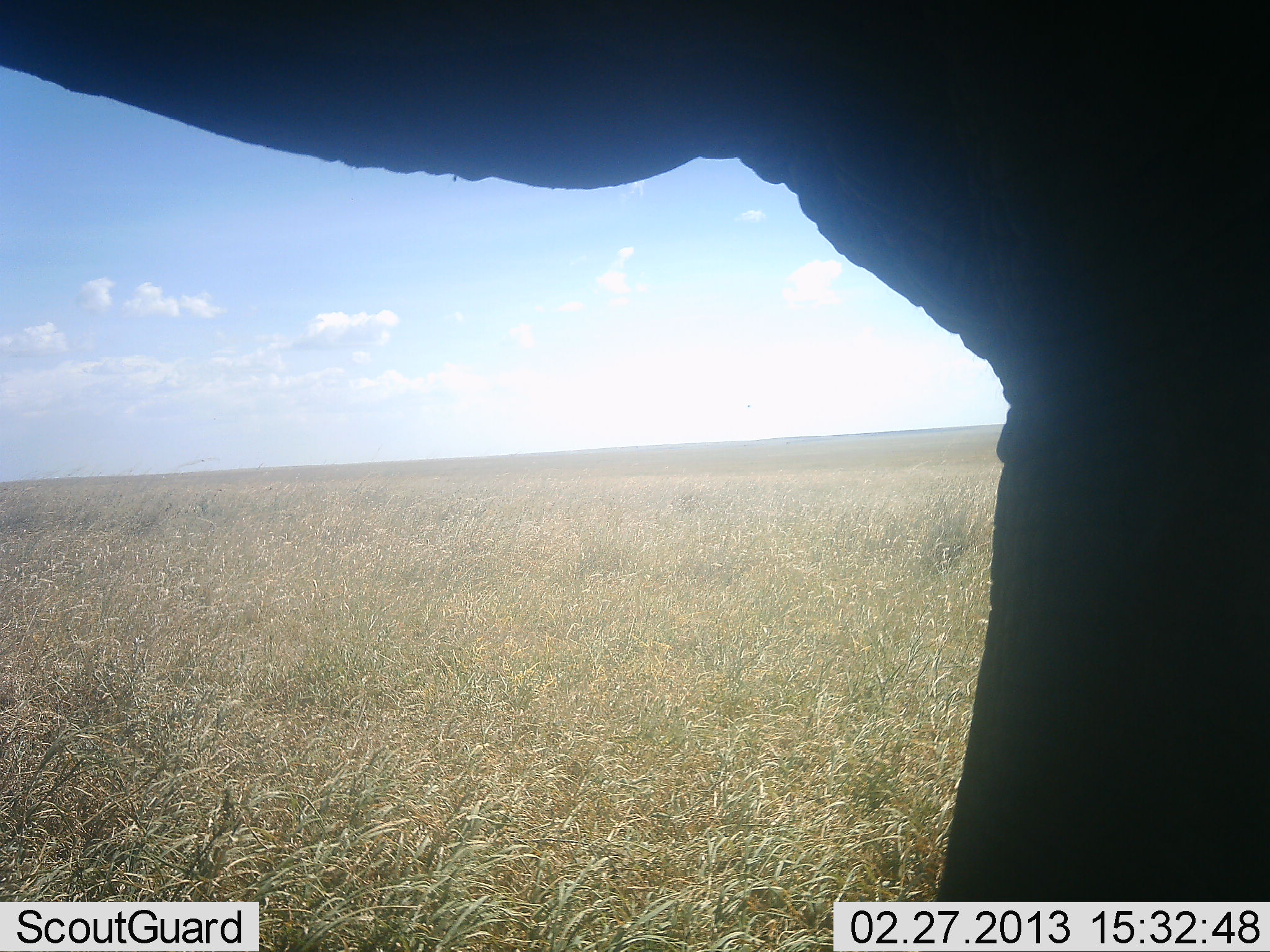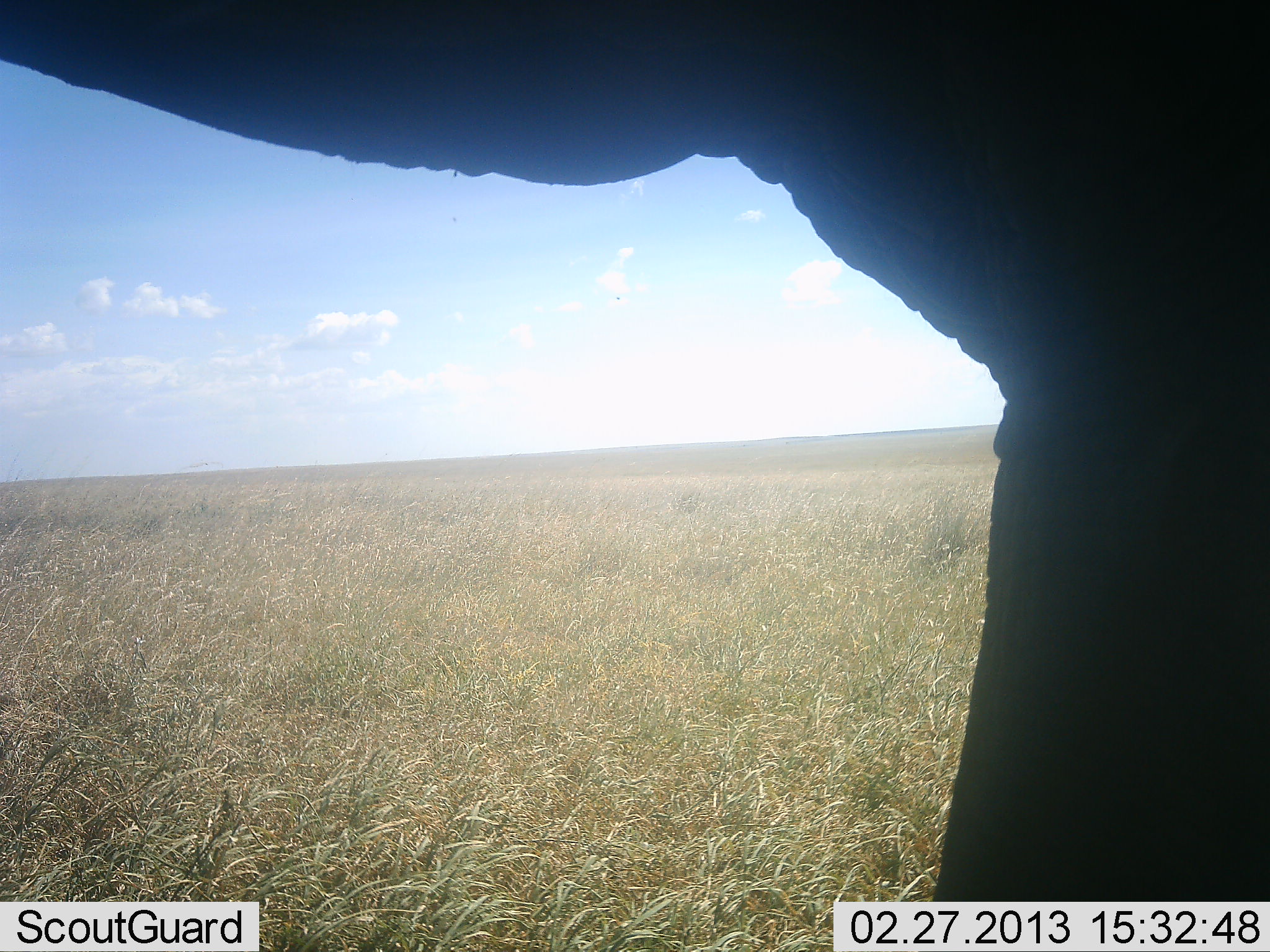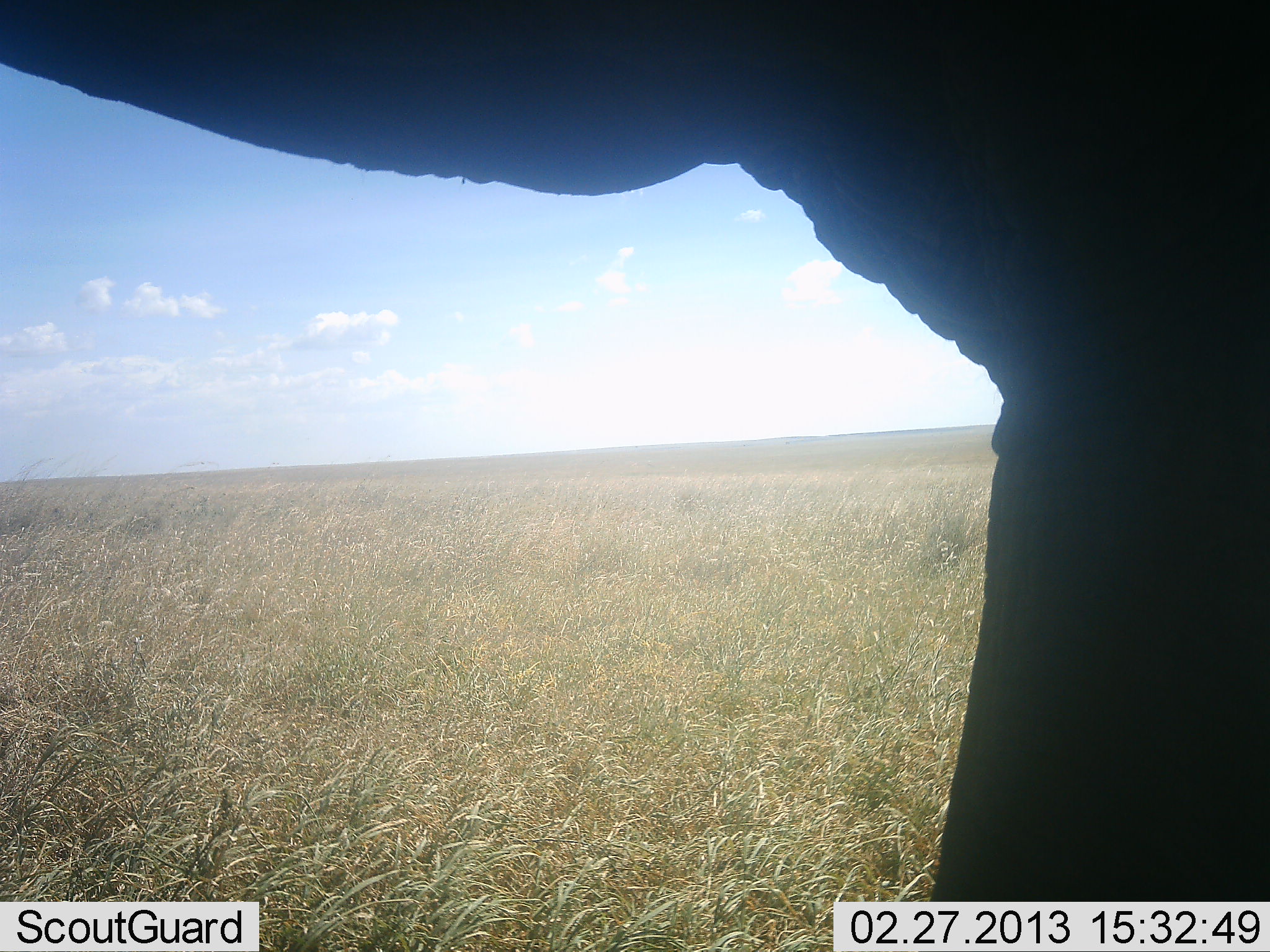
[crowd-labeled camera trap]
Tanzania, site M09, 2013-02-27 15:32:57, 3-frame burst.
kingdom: Animalia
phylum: Chordata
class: Mammalia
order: Proboscidea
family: Elephantidae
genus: Loxodonta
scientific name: Loxodonta africana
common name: african bush elephant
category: elephant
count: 1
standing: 92%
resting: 3%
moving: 3%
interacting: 3%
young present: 0%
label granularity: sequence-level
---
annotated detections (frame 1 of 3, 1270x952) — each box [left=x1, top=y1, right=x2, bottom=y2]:
animal: [left=0, top=0, right=1269, bottom=901]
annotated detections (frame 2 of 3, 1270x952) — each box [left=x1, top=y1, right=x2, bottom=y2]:
animal: [left=0, top=0, right=1269, bottom=901]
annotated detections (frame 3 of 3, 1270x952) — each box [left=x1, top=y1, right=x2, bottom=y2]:
animal: [left=0, top=0, right=1269, bottom=901]